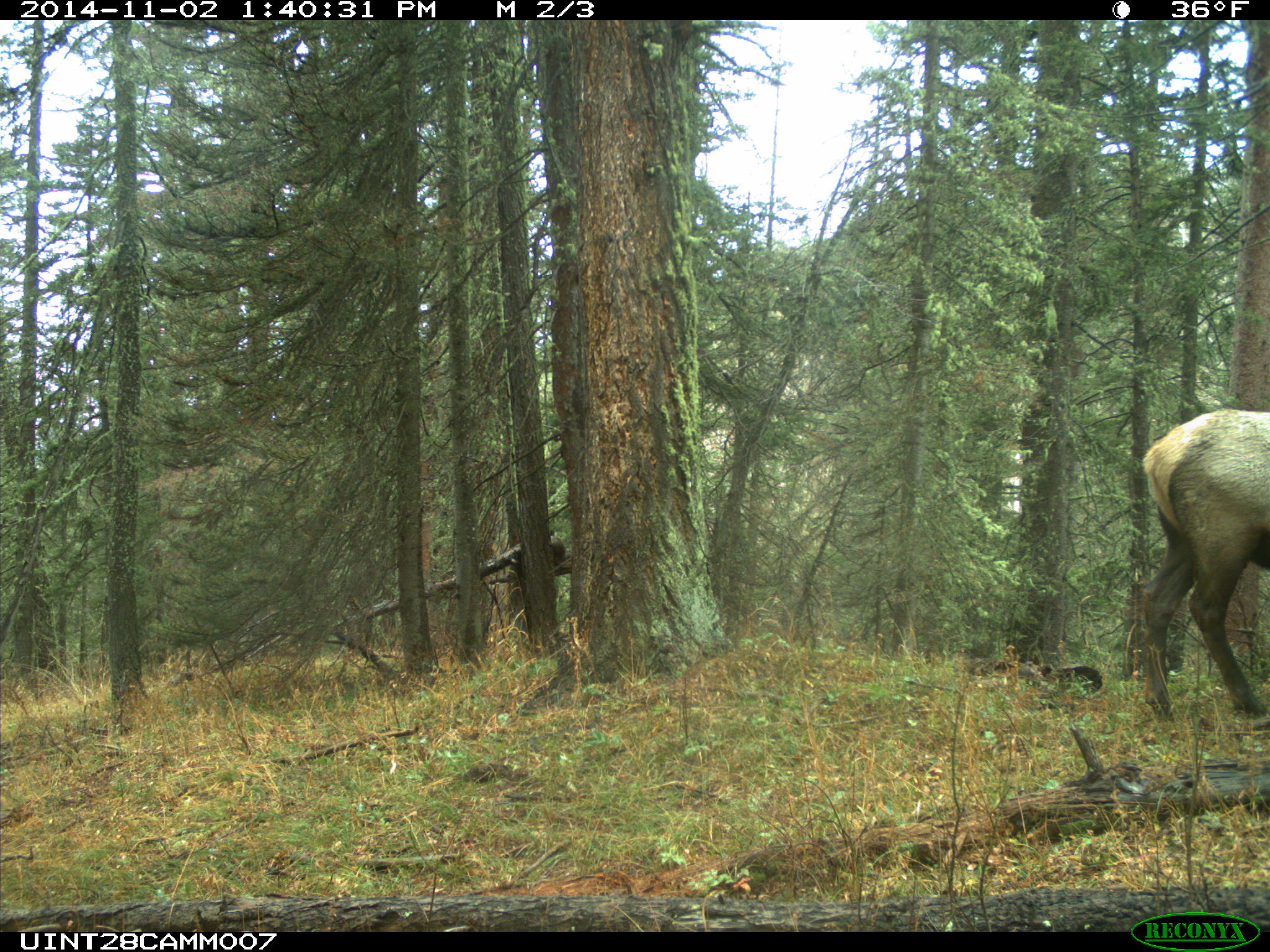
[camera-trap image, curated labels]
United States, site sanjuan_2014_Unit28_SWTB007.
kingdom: Animalia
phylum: Chordata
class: Mammalia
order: Artiodactyla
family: Cervidae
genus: Cervus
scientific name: Cervus elaphus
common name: red deer